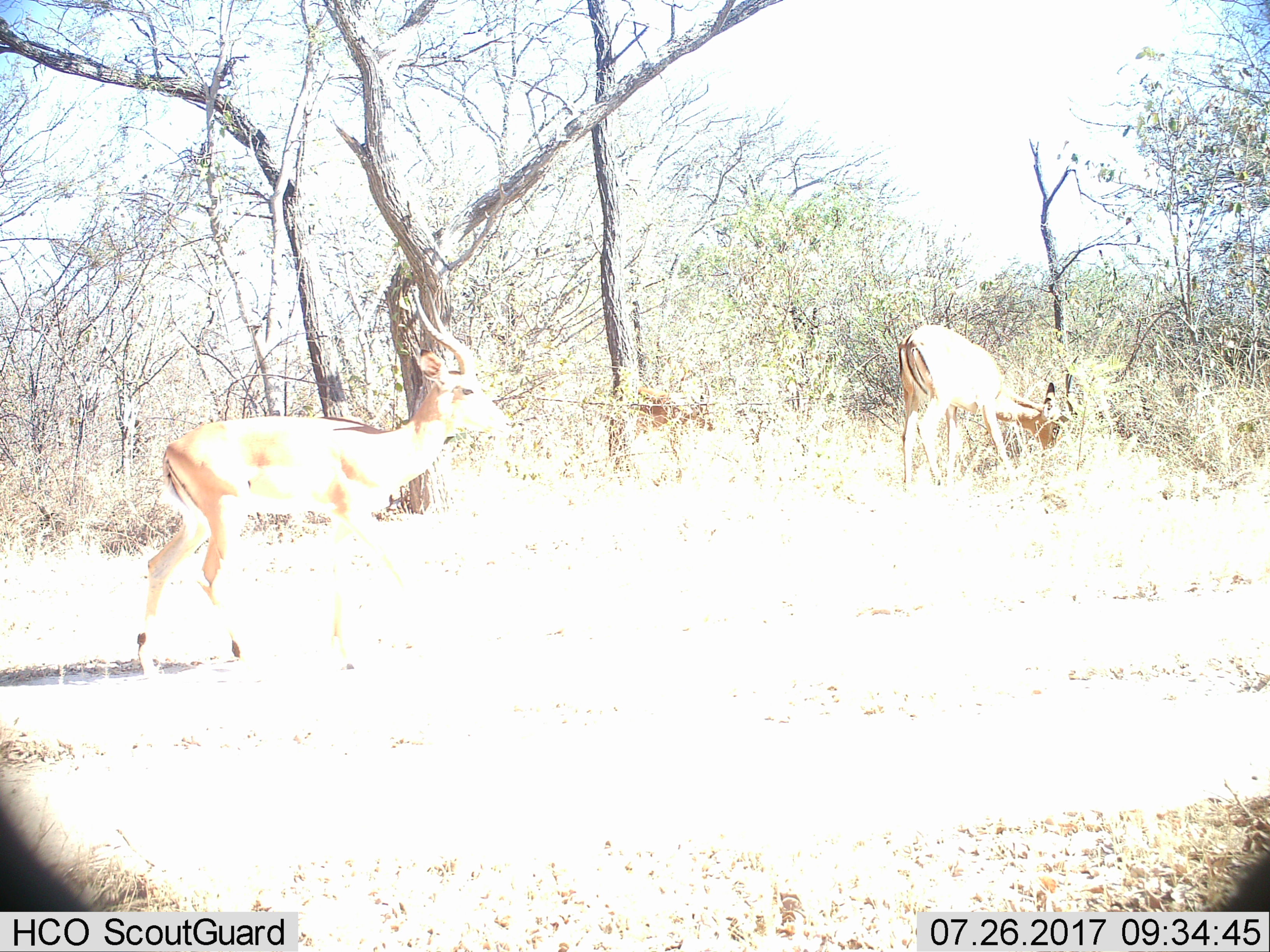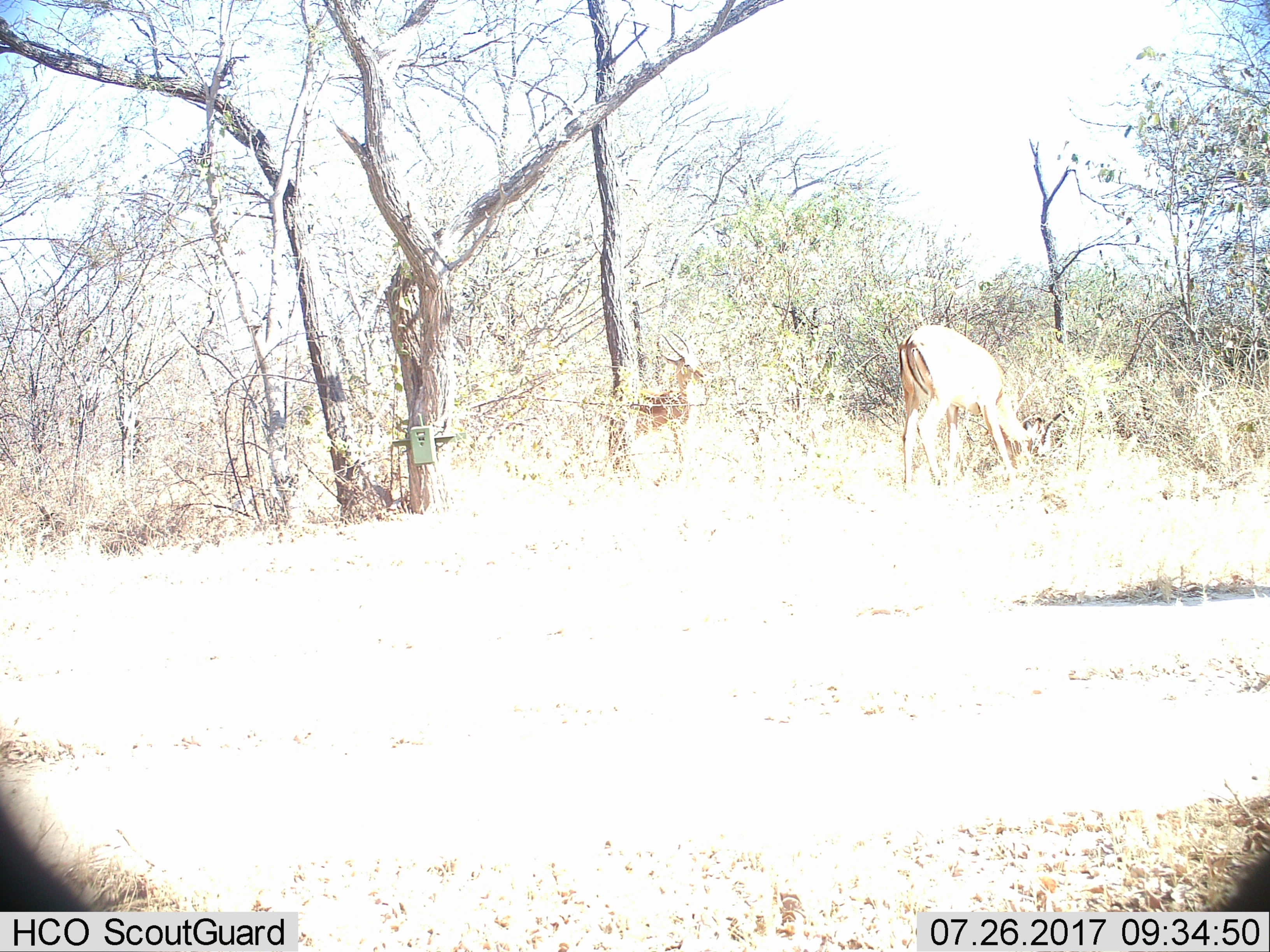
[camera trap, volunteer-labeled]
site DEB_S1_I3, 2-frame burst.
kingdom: Animalia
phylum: Chordata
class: Mammalia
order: Artiodactyla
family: Bovidae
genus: Aepyceros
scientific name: Aepyceros melampus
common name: impala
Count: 2.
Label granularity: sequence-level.